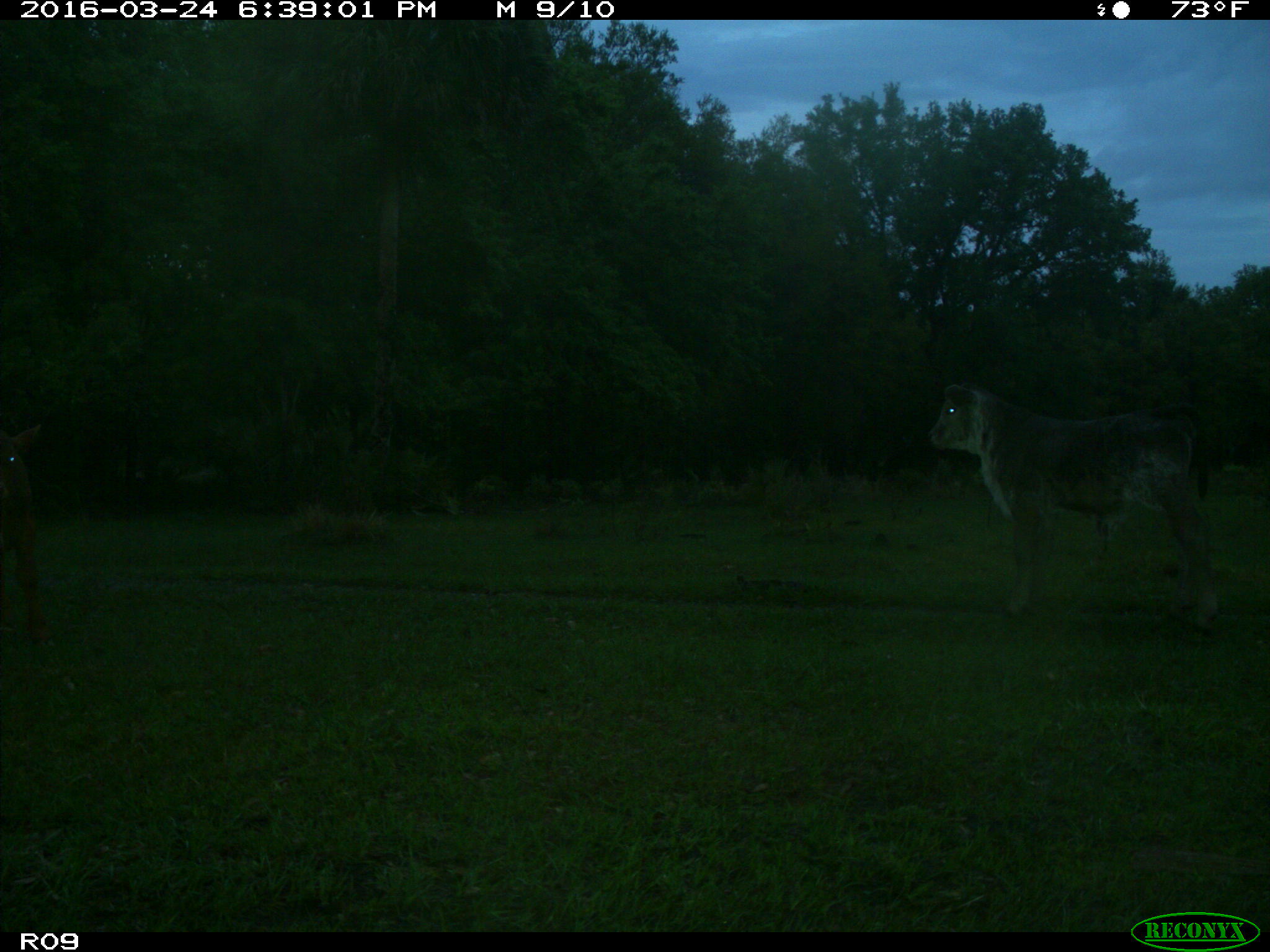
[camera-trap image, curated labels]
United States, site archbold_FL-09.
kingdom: Animalia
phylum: Chordata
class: Mammalia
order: Artiodactyla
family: Bovidae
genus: Bos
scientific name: Bos taurus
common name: domestic cow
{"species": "Bos taurus (domestic cow)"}